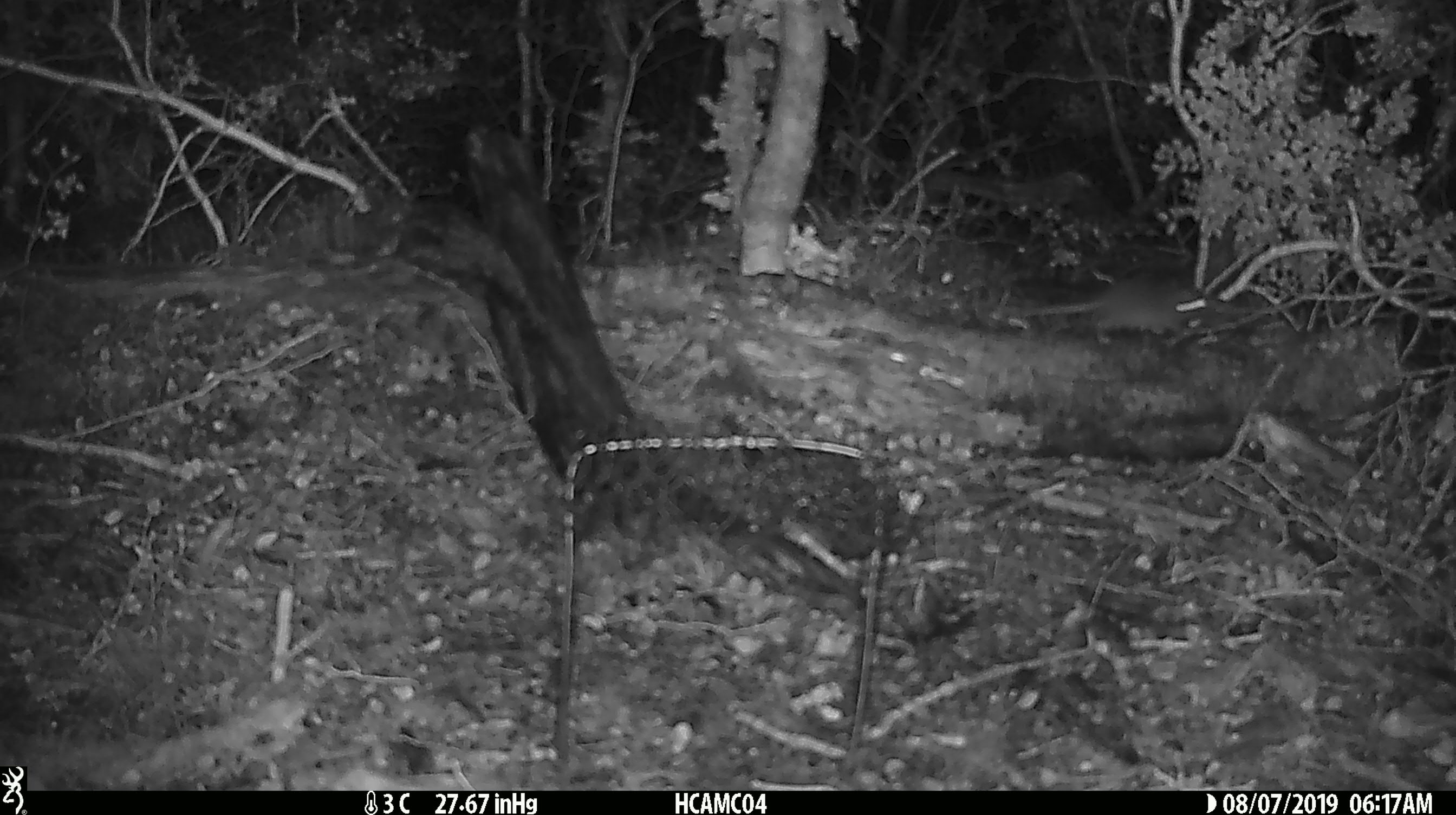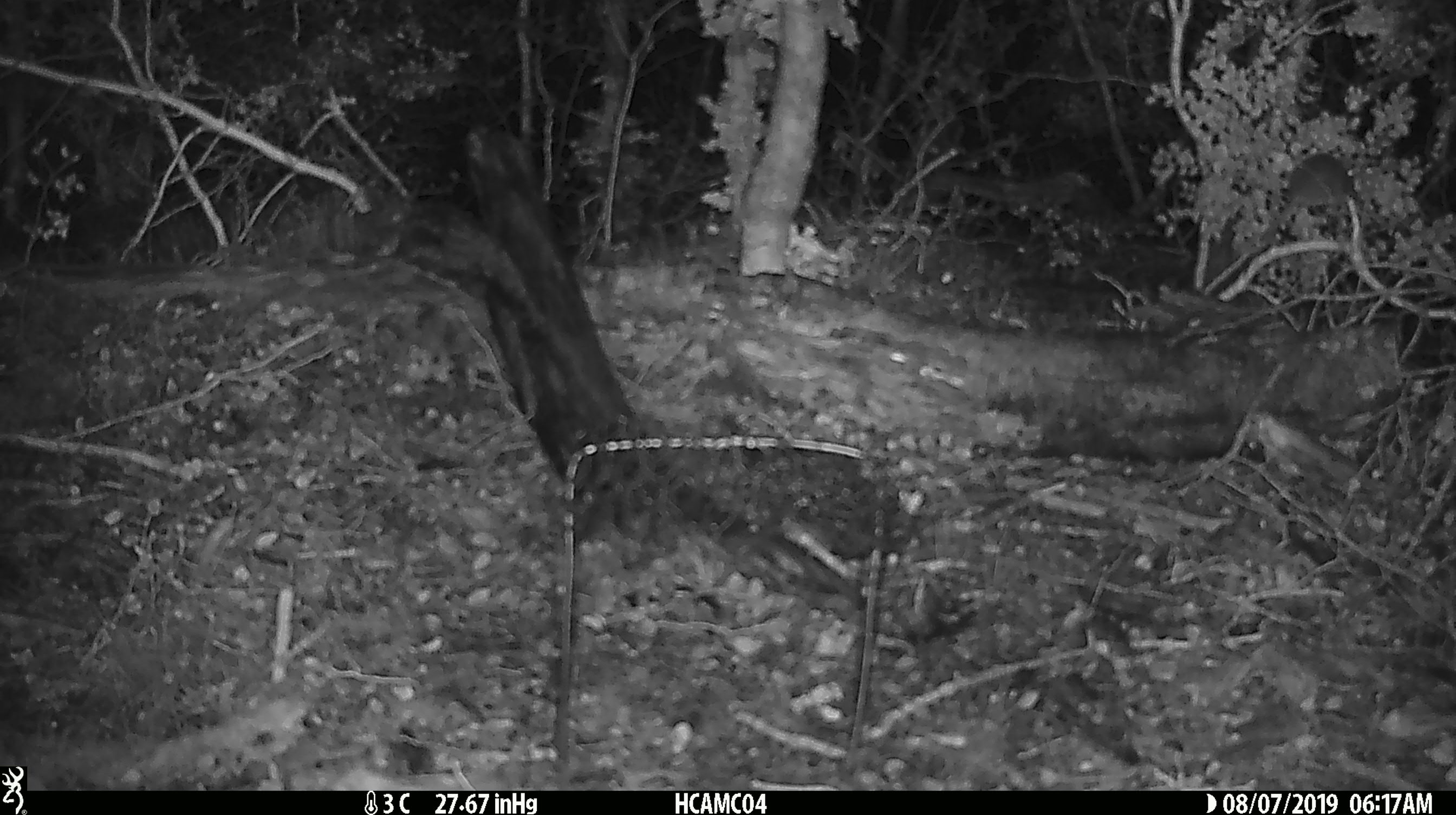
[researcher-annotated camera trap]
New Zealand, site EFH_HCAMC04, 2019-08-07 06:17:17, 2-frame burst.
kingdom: Animalia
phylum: Chordata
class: Mammalia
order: Rodentia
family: Muridae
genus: Mus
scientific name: Mus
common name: mouse